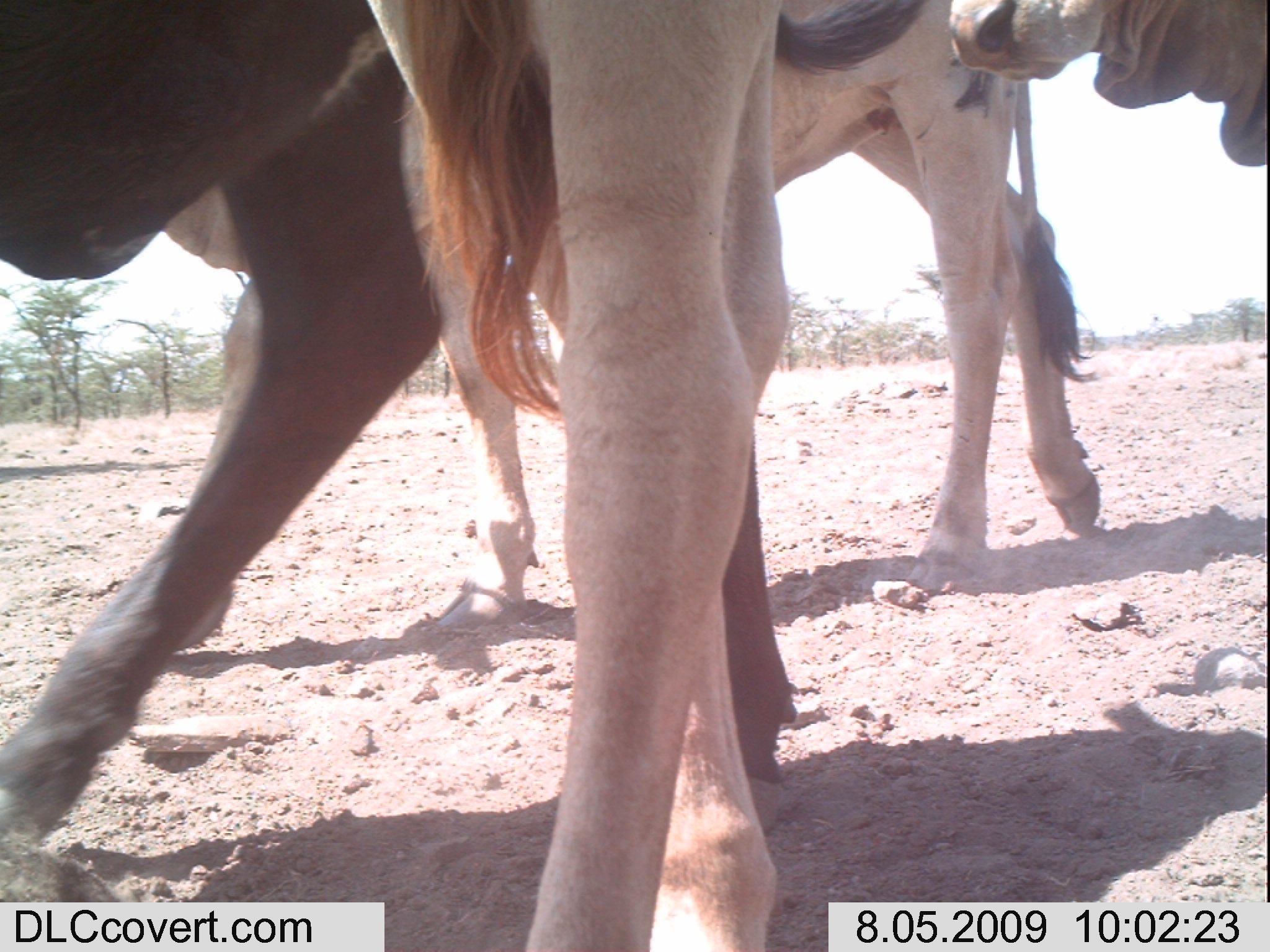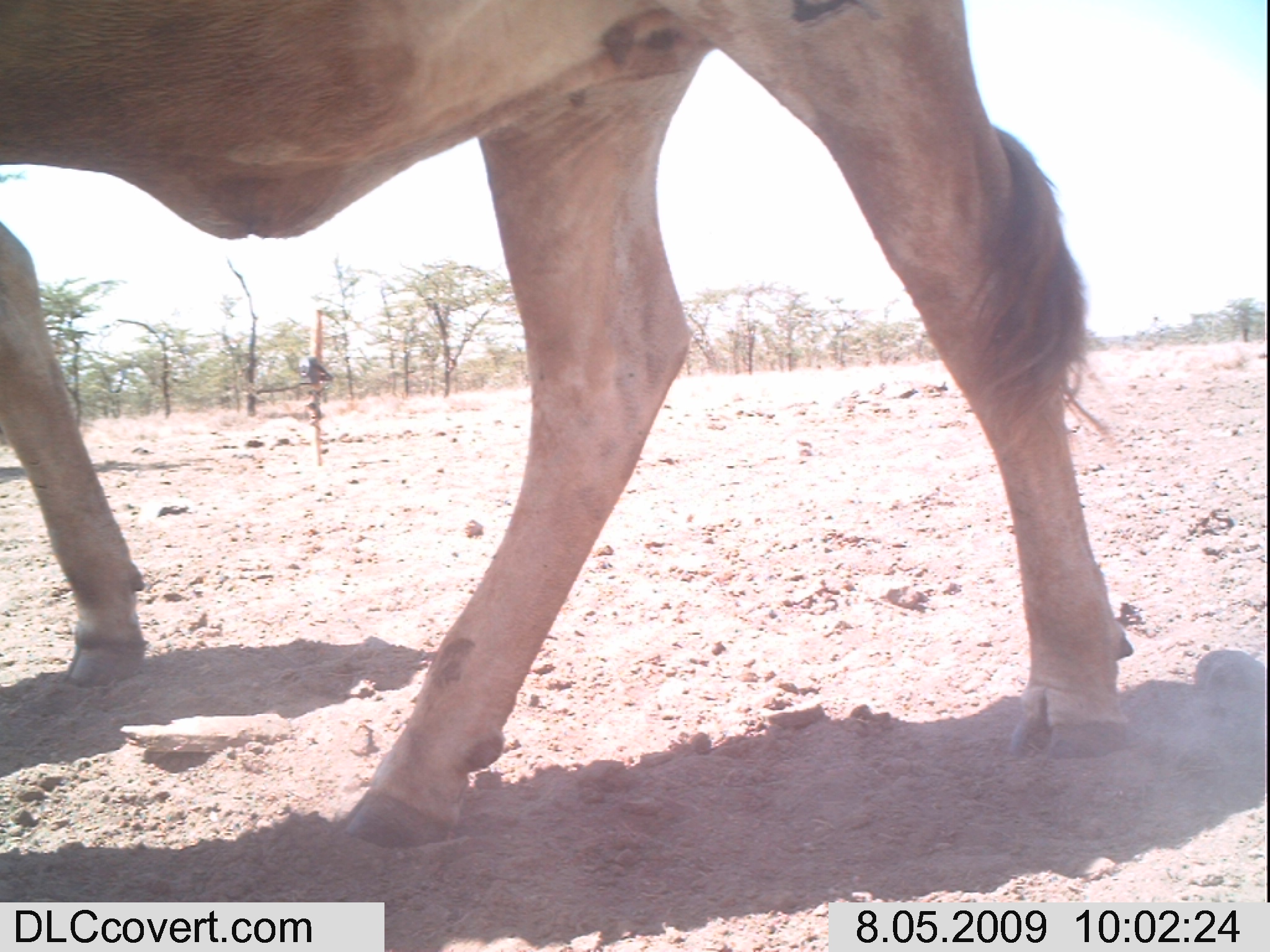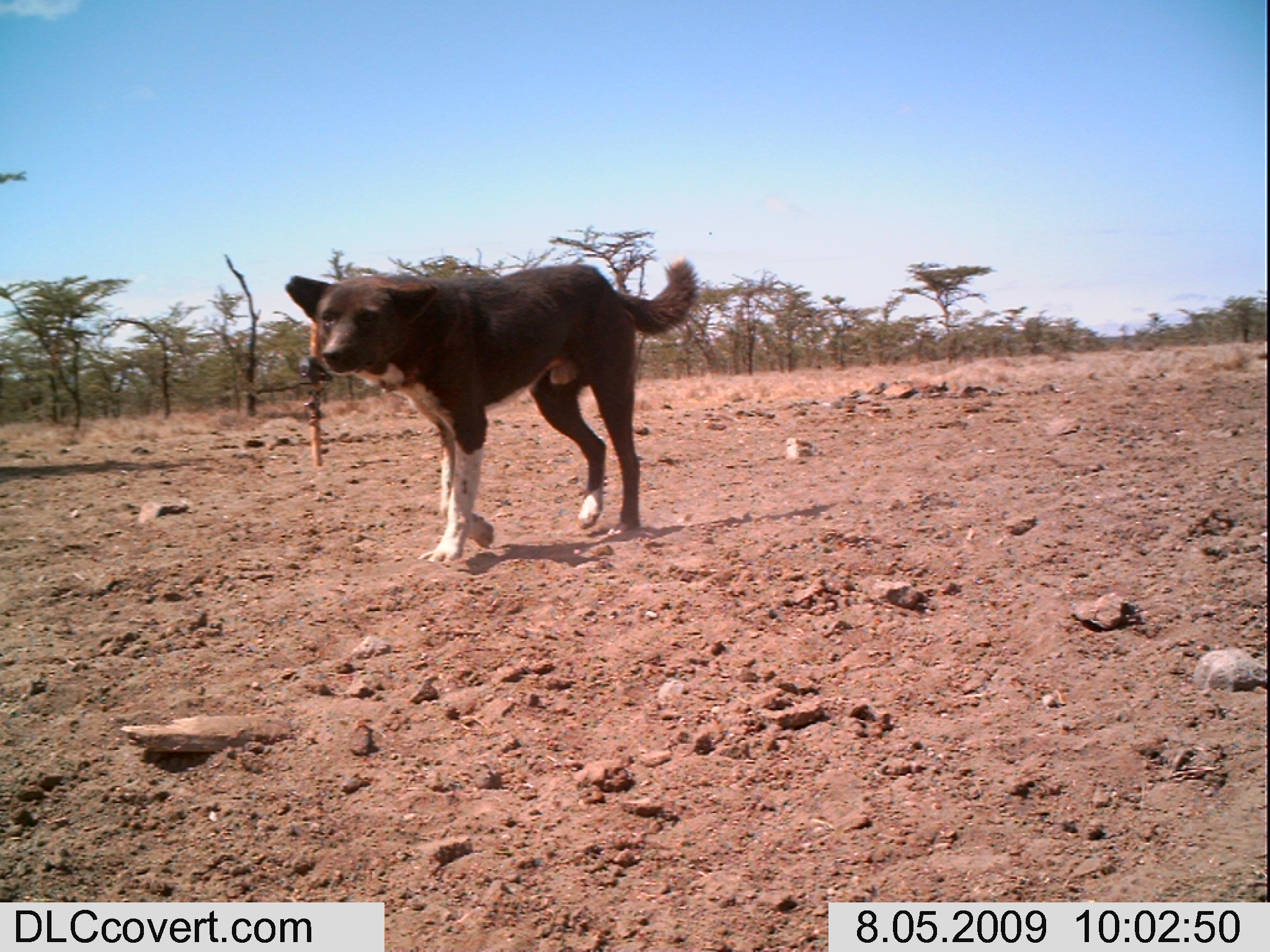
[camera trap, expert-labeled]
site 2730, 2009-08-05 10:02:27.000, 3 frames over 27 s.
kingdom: Animalia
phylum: Chordata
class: Mammalia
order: Artiodactyla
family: Bovidae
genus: Bos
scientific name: Bos taurus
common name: domestic cattle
Bos taurus (domestic cattle), count 3.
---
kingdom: Animalia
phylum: Chordata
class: Mammalia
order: Carnivora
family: Canidae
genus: Canis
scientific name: Canis familiaris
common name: domestic dog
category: canis lupus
Canis lupus (domestic dog) (Canis familiaris), count 1.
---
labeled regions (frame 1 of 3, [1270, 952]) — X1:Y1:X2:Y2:
bos taurus: 0:0:809:863; 399:0:1105:636; 363:0:782:951; 945:0:1270:168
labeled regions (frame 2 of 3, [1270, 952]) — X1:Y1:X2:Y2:
bos taurus: 0:0:1134:845; 0:225:142:685